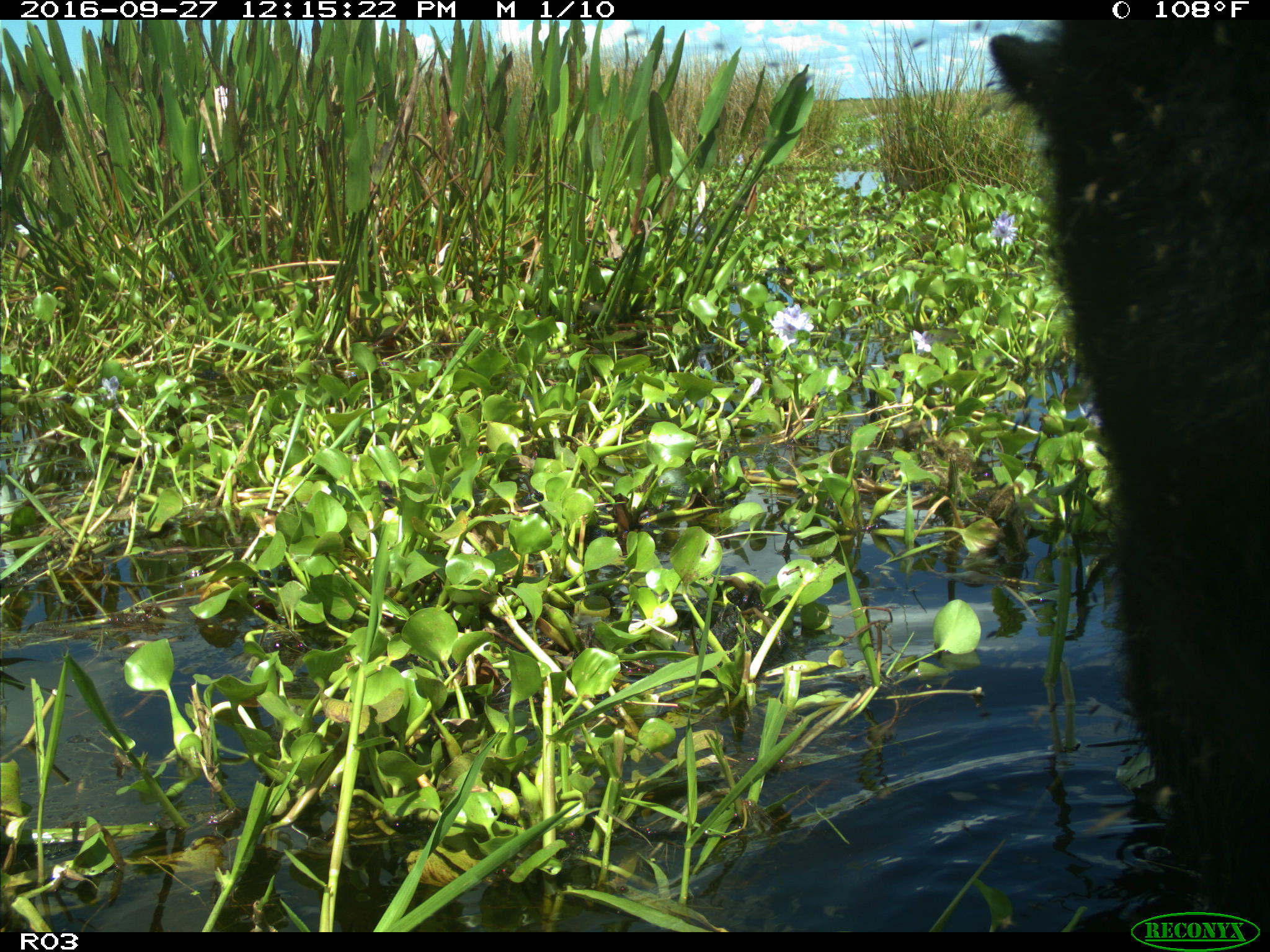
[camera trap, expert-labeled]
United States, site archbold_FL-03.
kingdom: Animalia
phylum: Chordata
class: Mammalia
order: Artiodactyla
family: Bovidae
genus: Bos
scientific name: Bos taurus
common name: domestic cow